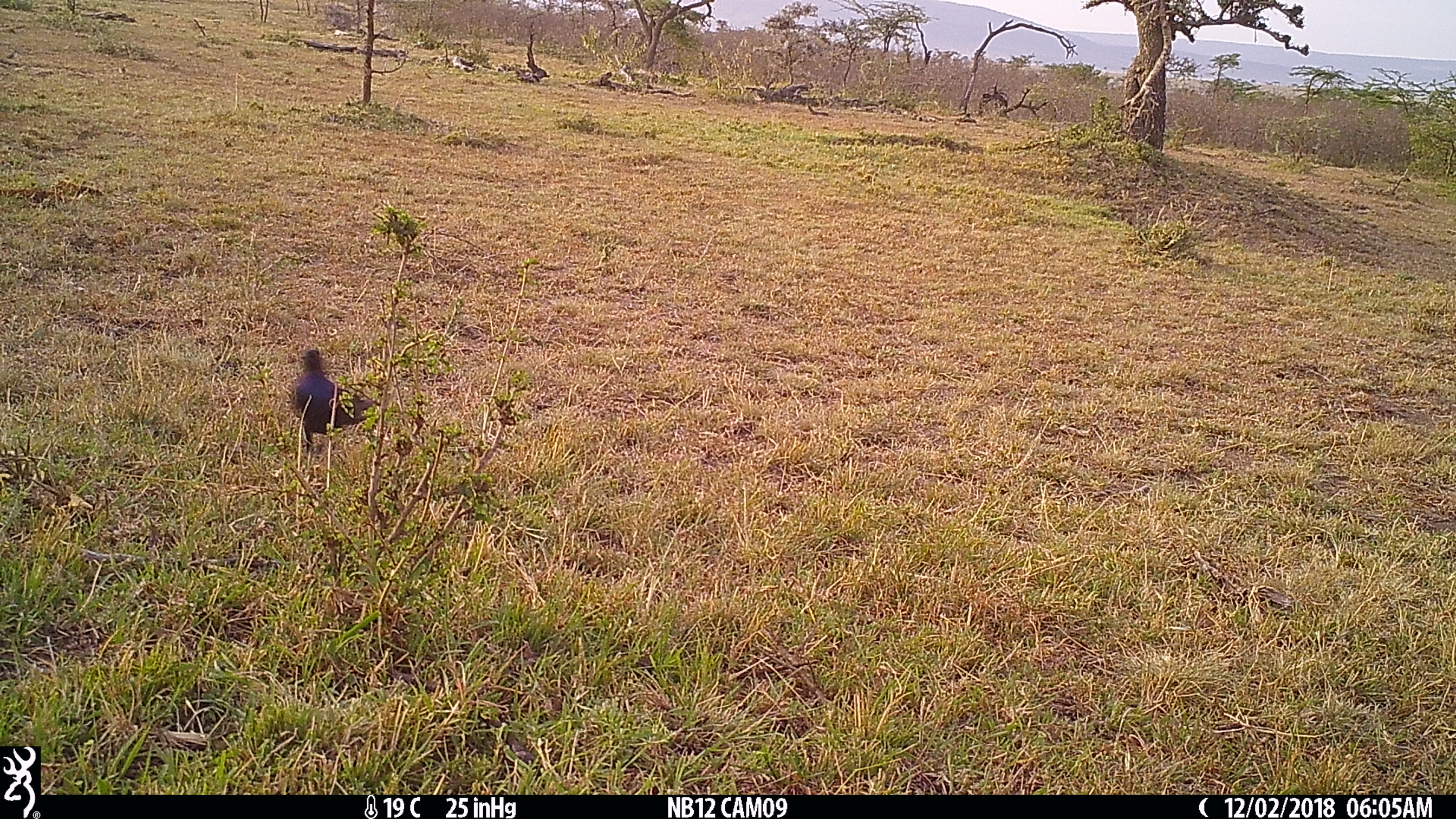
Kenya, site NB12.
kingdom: Animalia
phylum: Chordata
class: Aves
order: Passeriformes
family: Sturnidae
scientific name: Sturnidae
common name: starling